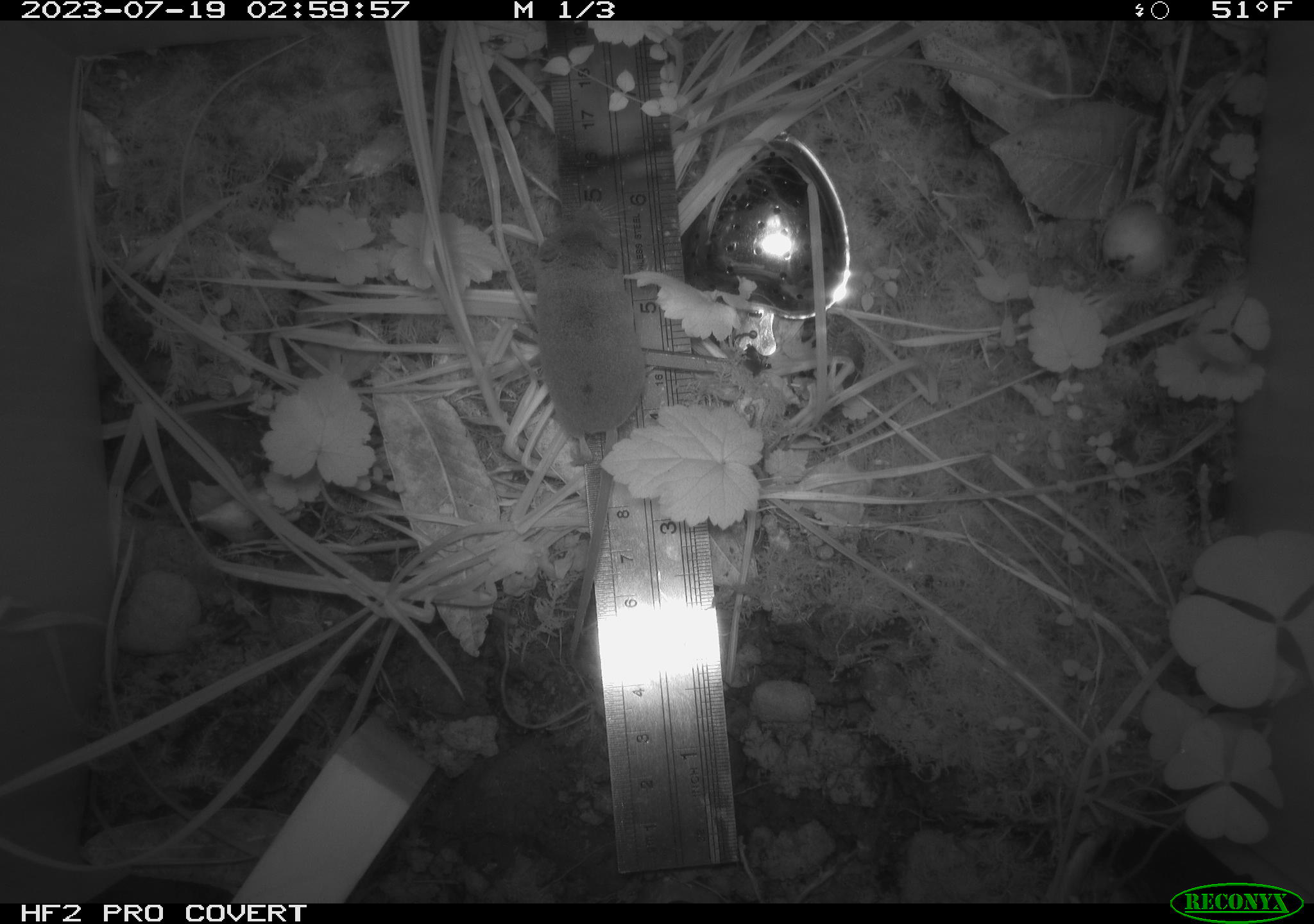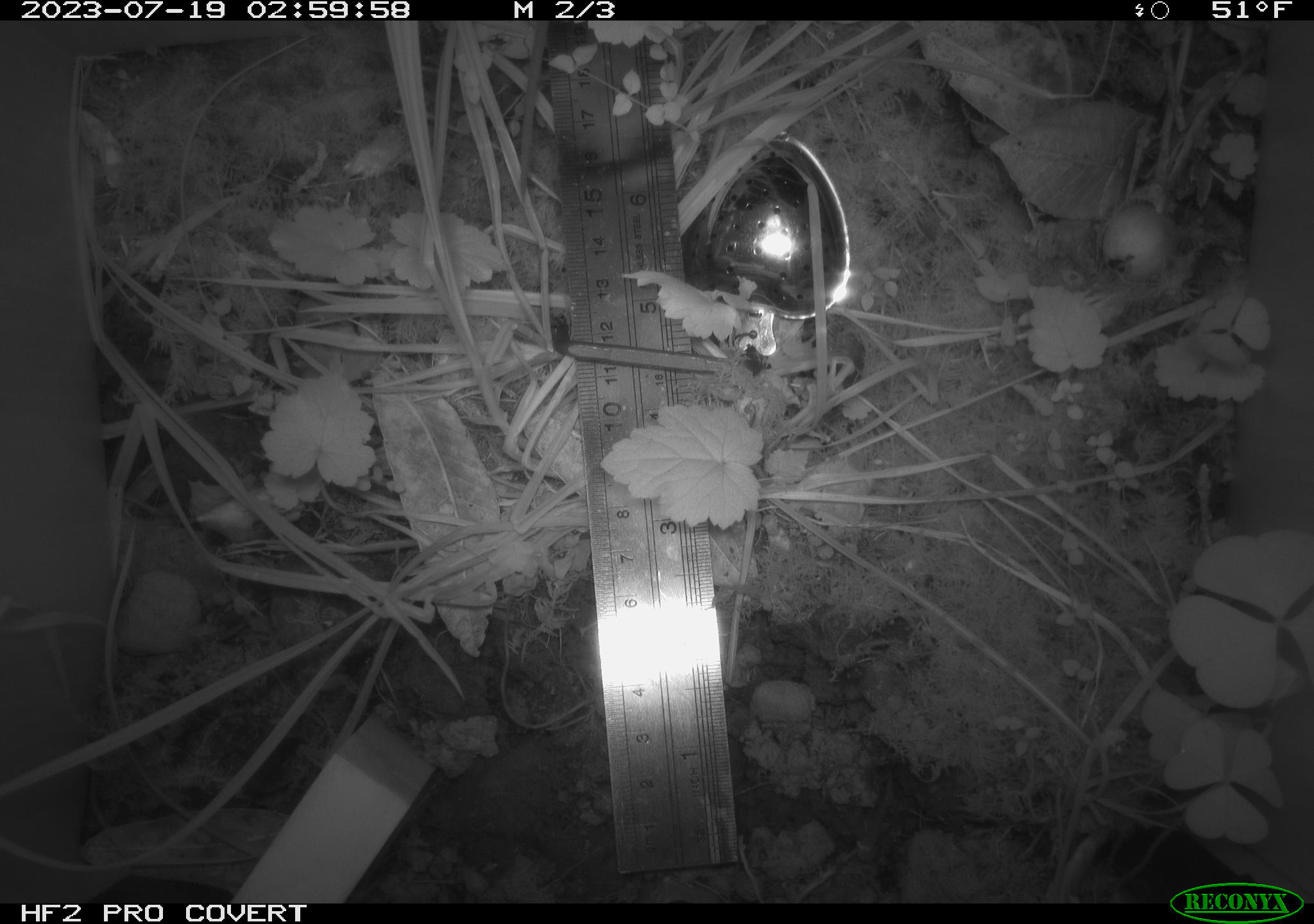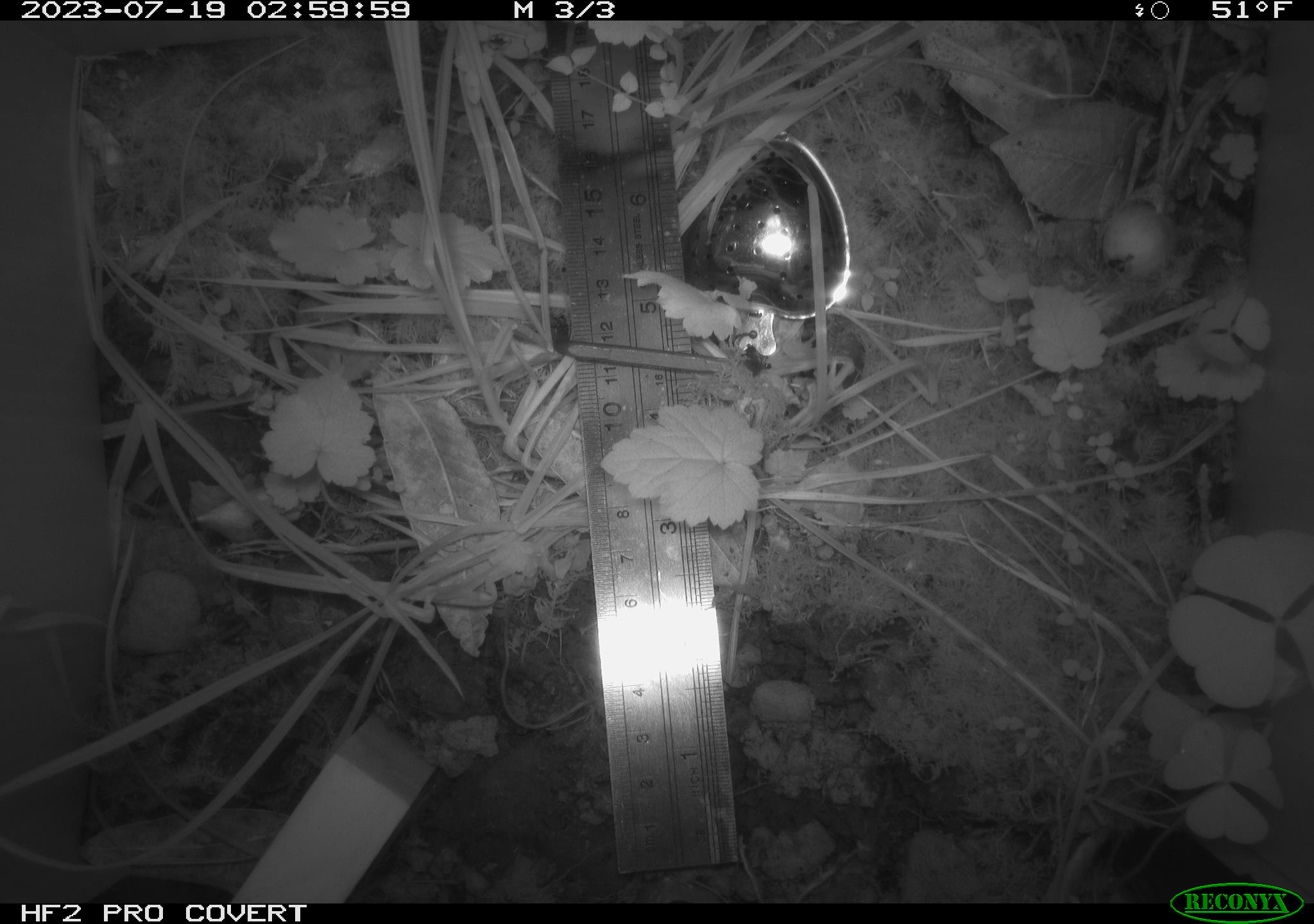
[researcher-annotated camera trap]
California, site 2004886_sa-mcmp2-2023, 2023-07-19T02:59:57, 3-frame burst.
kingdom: Animalia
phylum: Chordata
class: Mammalia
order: Eulipotyphla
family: Soricidae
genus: Sorex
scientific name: Sorex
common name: long-tailed shrew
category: sorex species